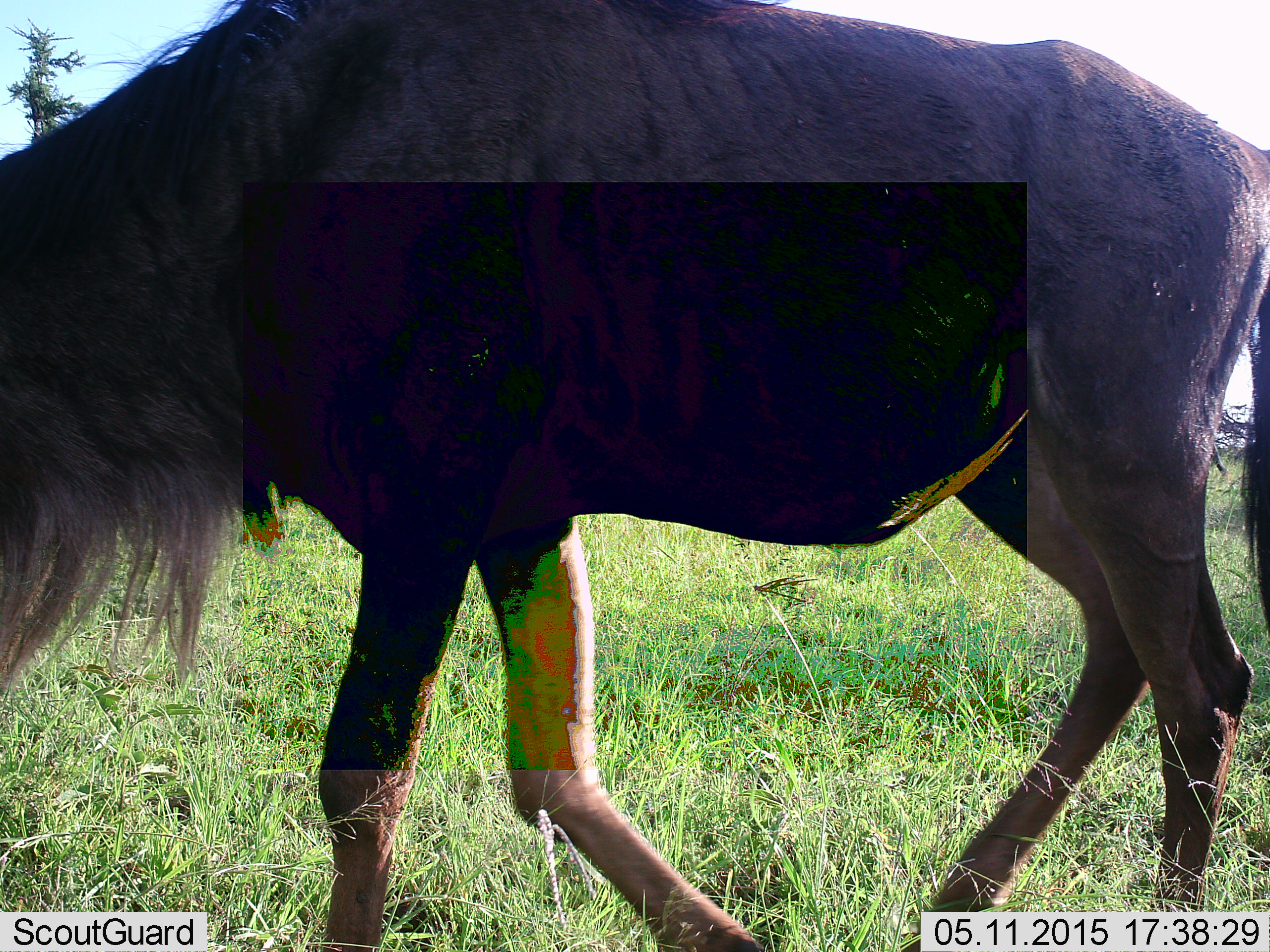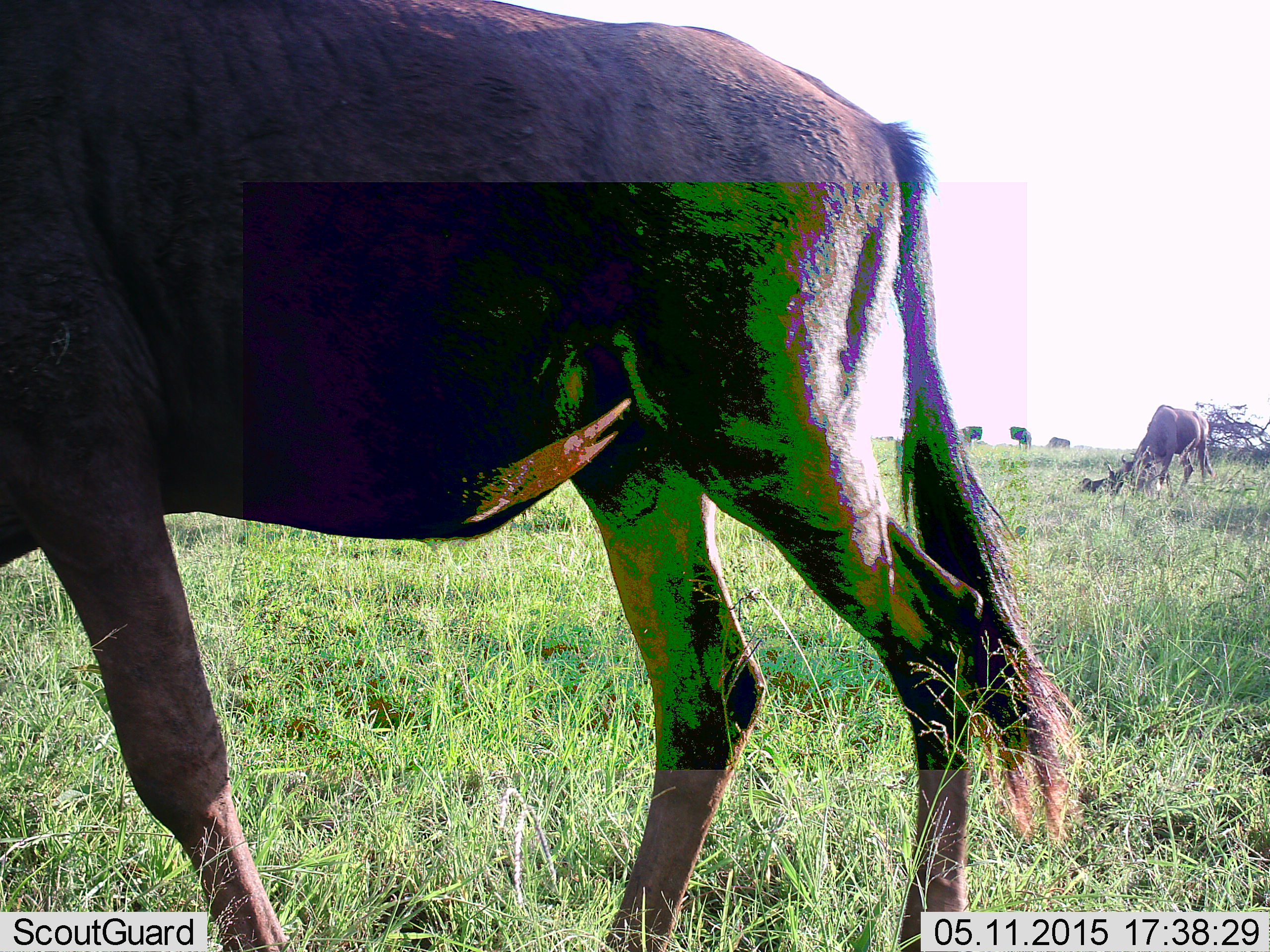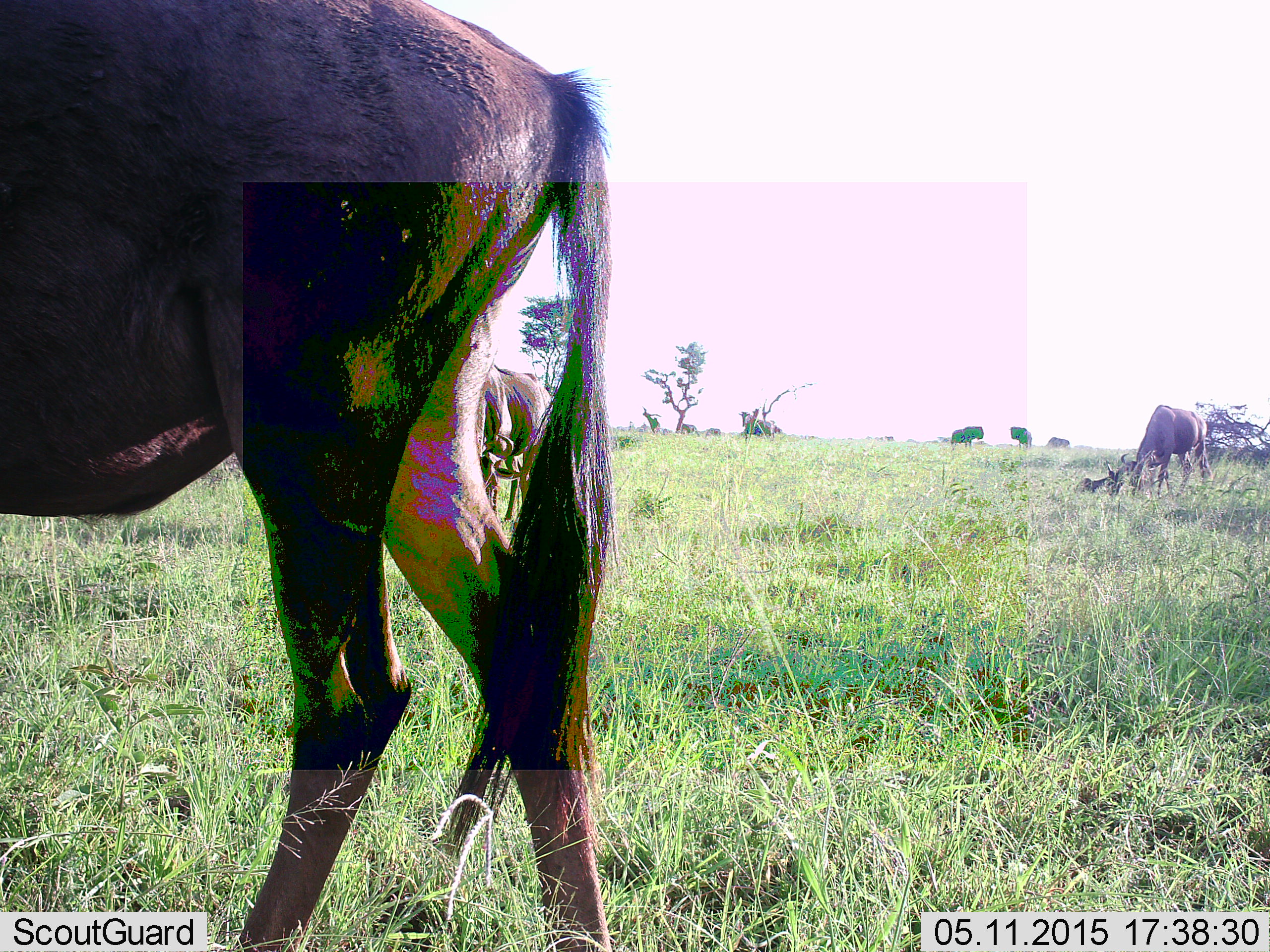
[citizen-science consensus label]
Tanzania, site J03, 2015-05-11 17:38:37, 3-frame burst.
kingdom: Animalia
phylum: Chordata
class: Mammalia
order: Artiodactyla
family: Bovidae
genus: Connochaetes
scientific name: Connochaetes taurinus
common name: blue wildebeest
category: wildebeest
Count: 5.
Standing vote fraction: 30%.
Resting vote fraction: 30%.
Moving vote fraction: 90%.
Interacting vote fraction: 0%.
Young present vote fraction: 20%.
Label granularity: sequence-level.